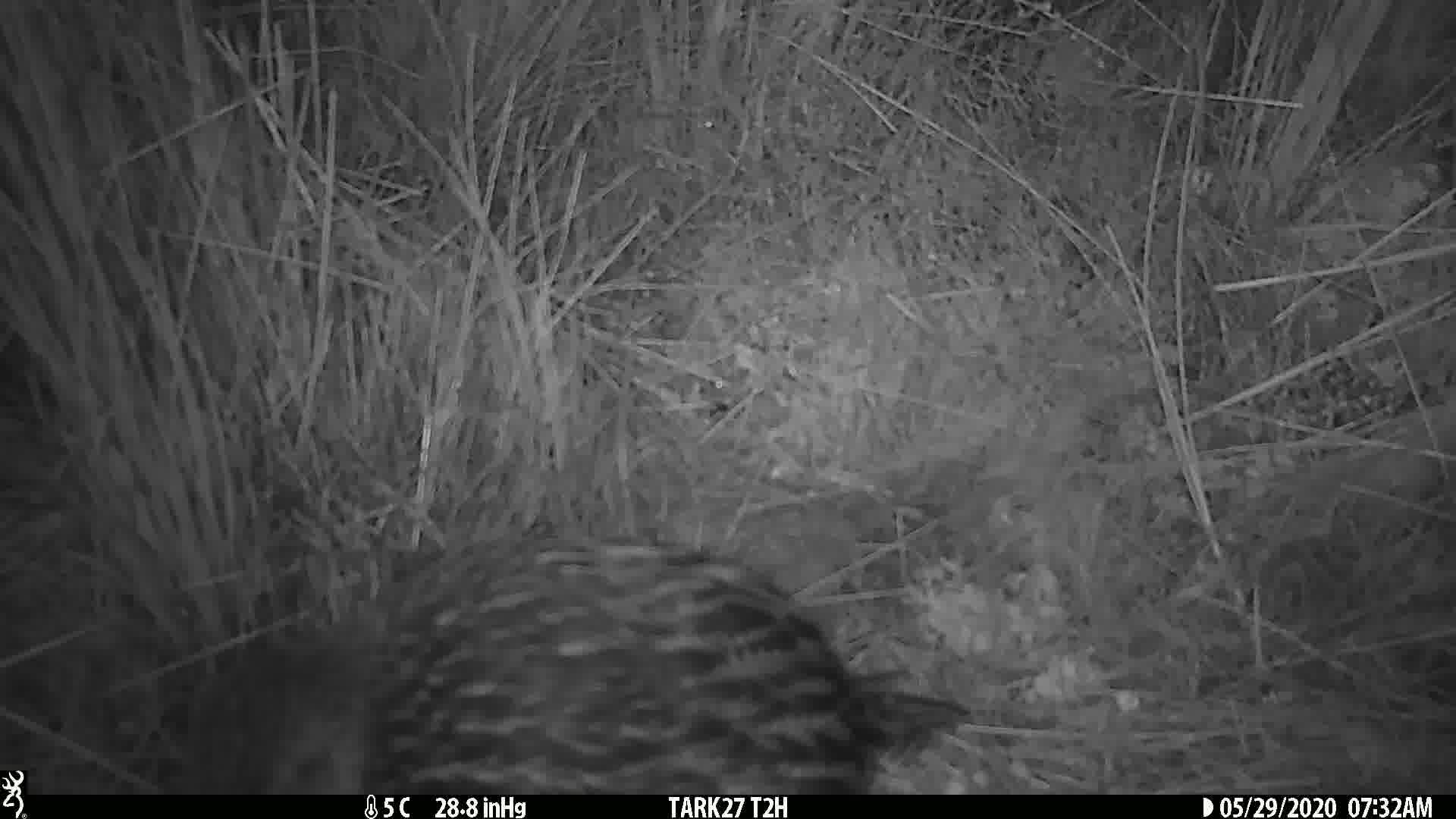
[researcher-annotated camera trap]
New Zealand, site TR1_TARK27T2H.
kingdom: Animalia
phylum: Chordata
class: Aves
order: Gruiformes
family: Rallidae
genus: Gallirallus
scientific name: Gallirallus australis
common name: weka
Weka (Gallirallus australis).